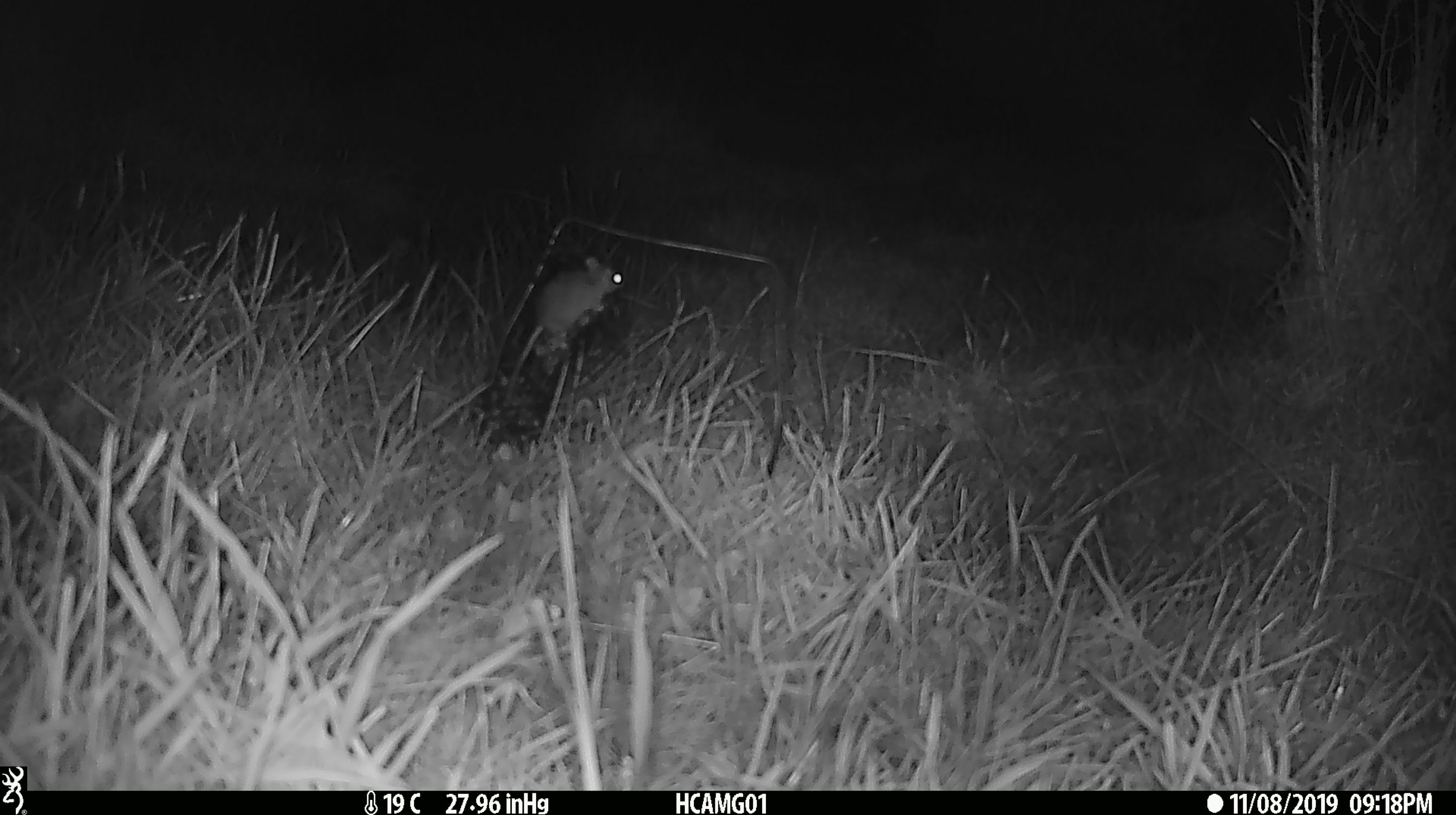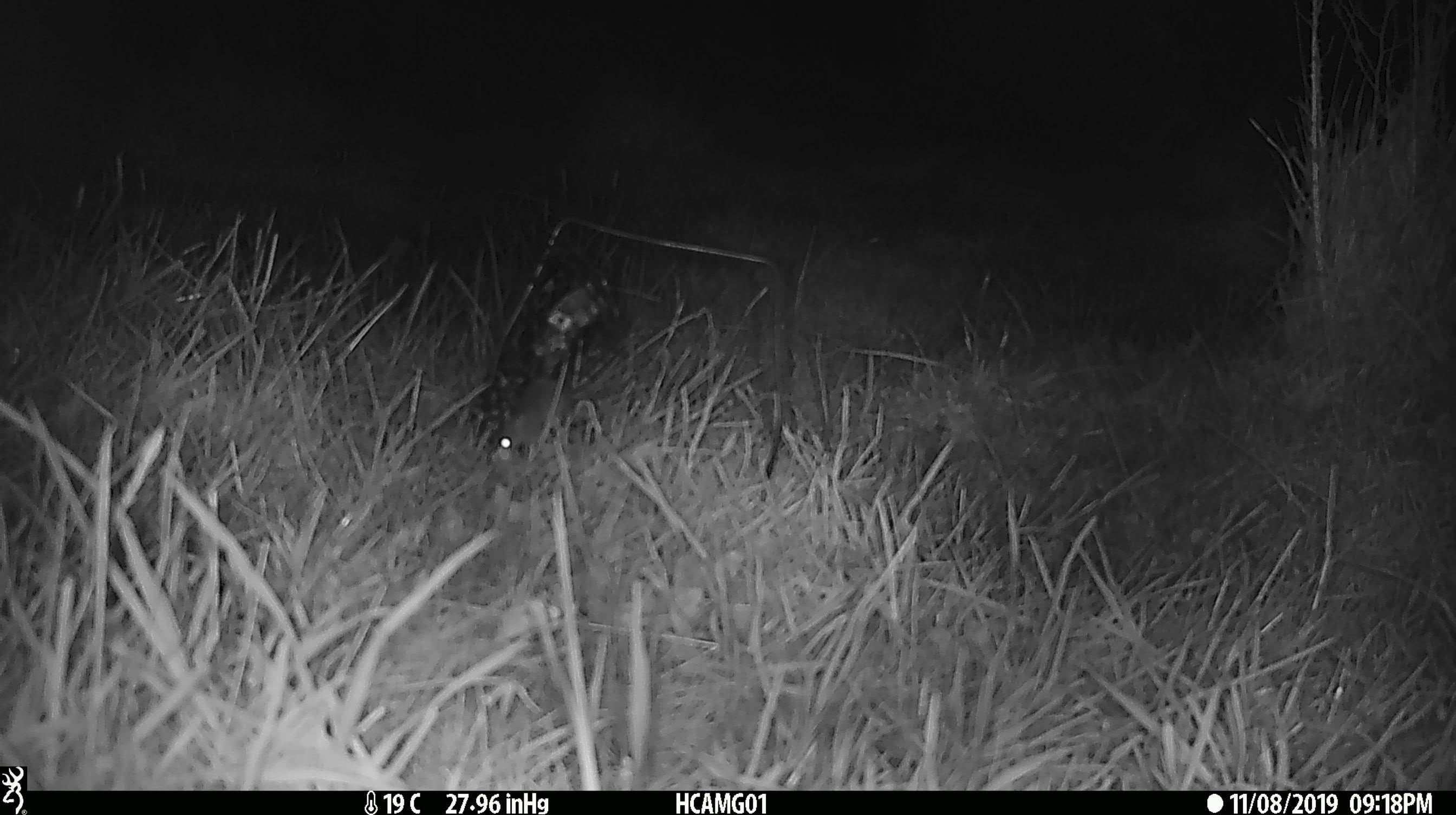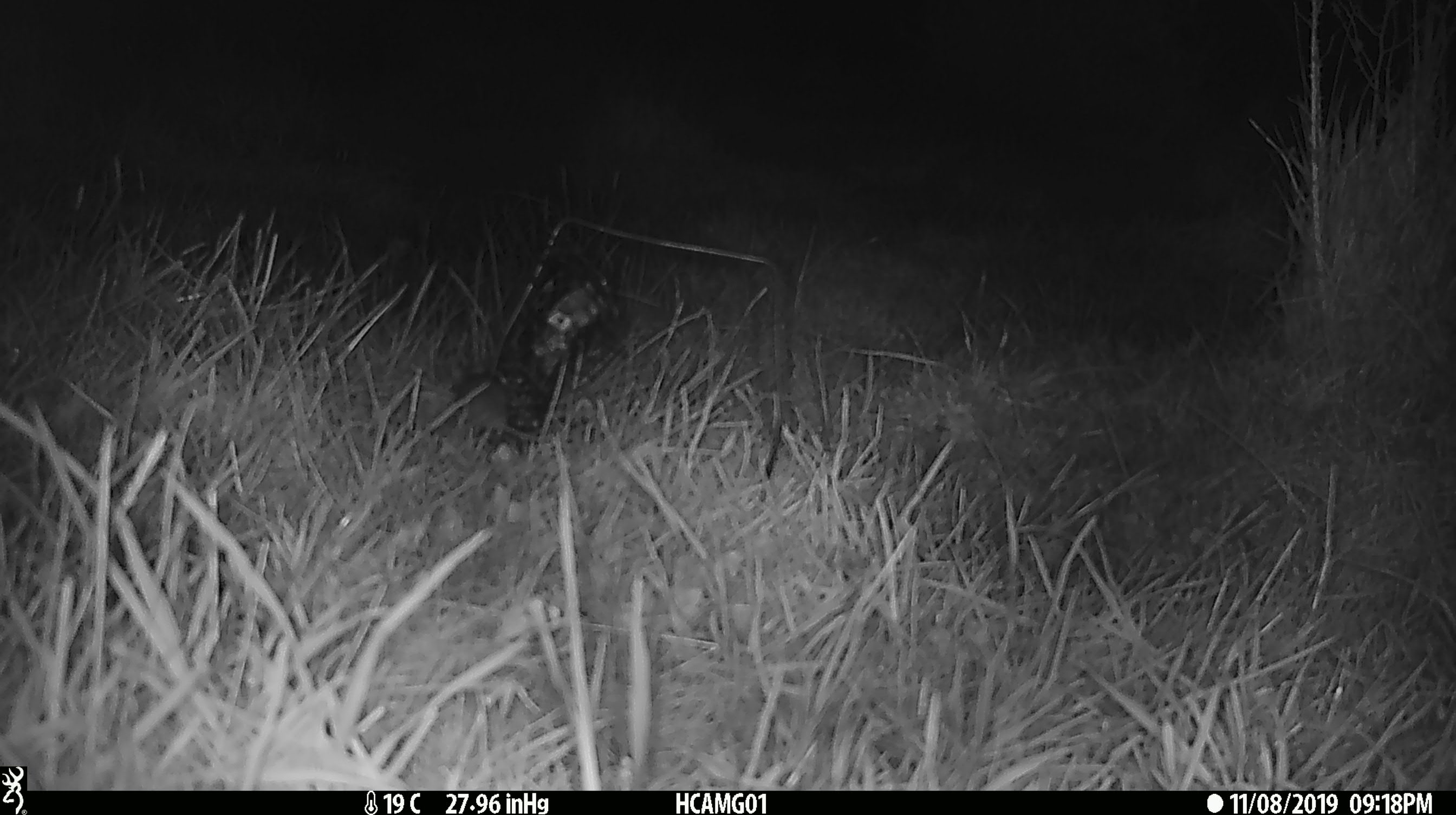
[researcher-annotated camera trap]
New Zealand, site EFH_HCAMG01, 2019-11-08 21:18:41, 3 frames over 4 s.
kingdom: Animalia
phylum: Chordata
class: Mammalia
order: Rodentia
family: Muridae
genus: Mus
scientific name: Mus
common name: mouse